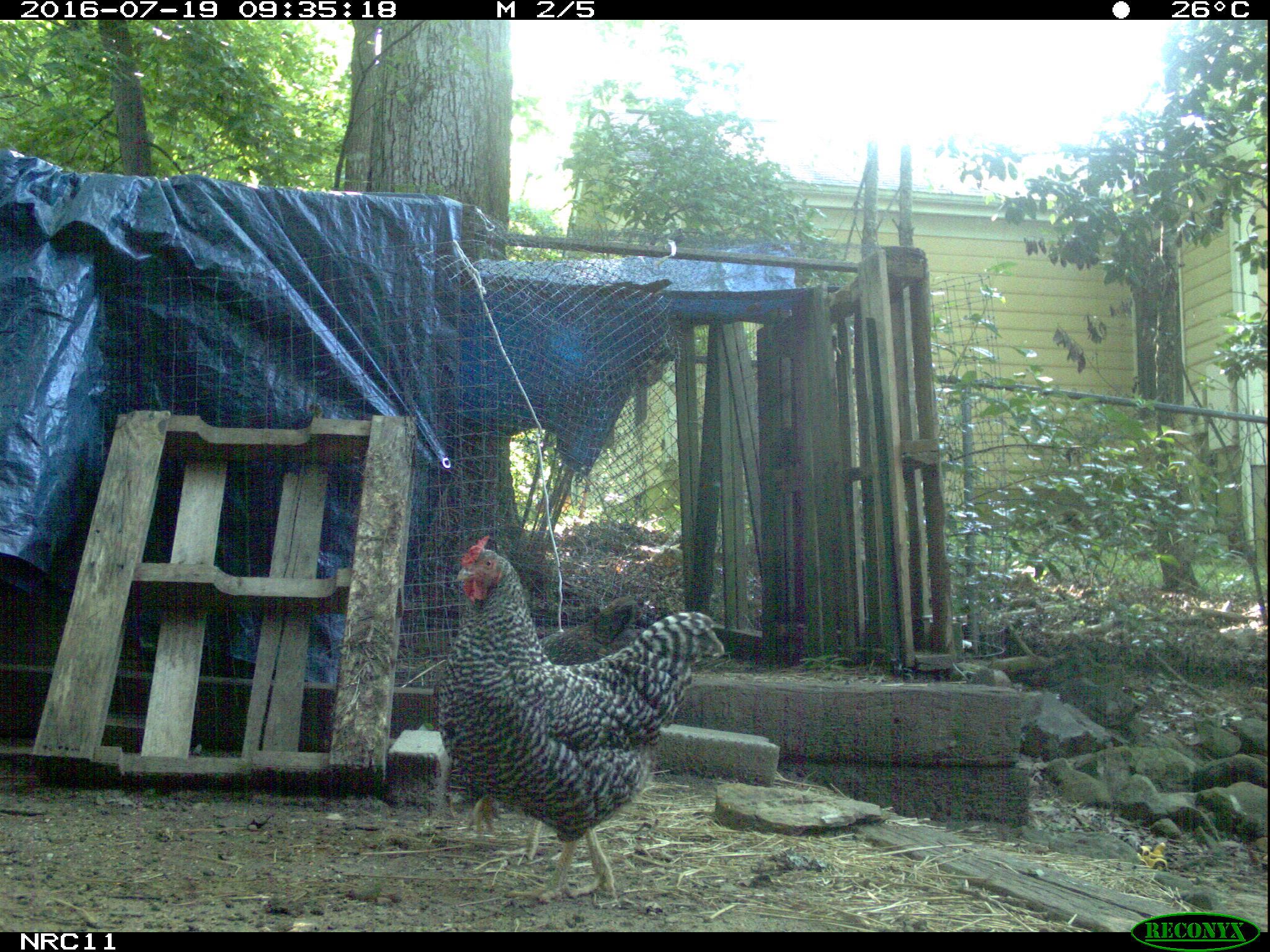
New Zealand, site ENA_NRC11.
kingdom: Animalia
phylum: Chordata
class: Aves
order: Galliformes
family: Phasianidae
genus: Gallus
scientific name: Gallus gallus domesticus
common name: chicken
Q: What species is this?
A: Chicken (Gallus gallus domesticus).